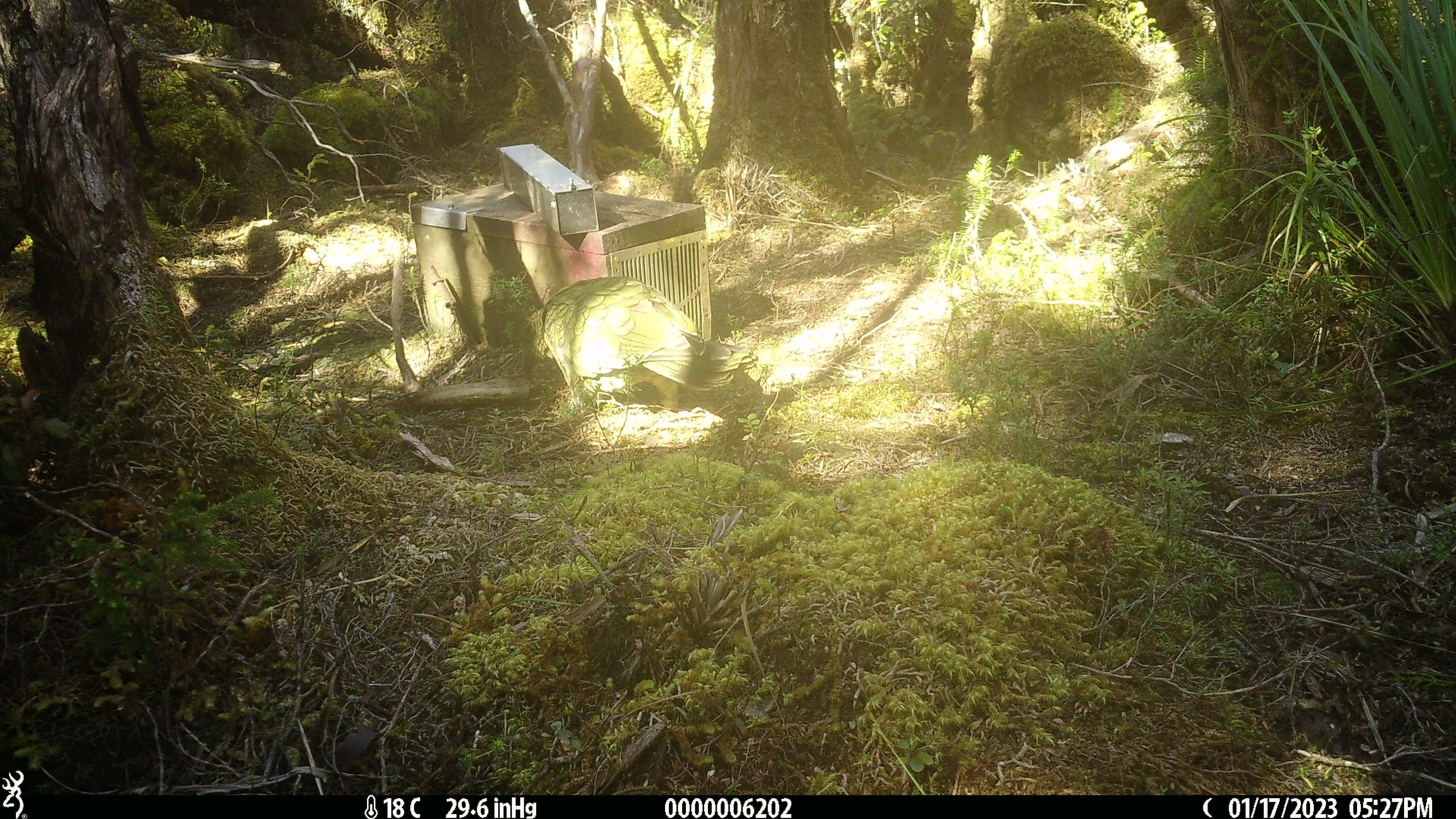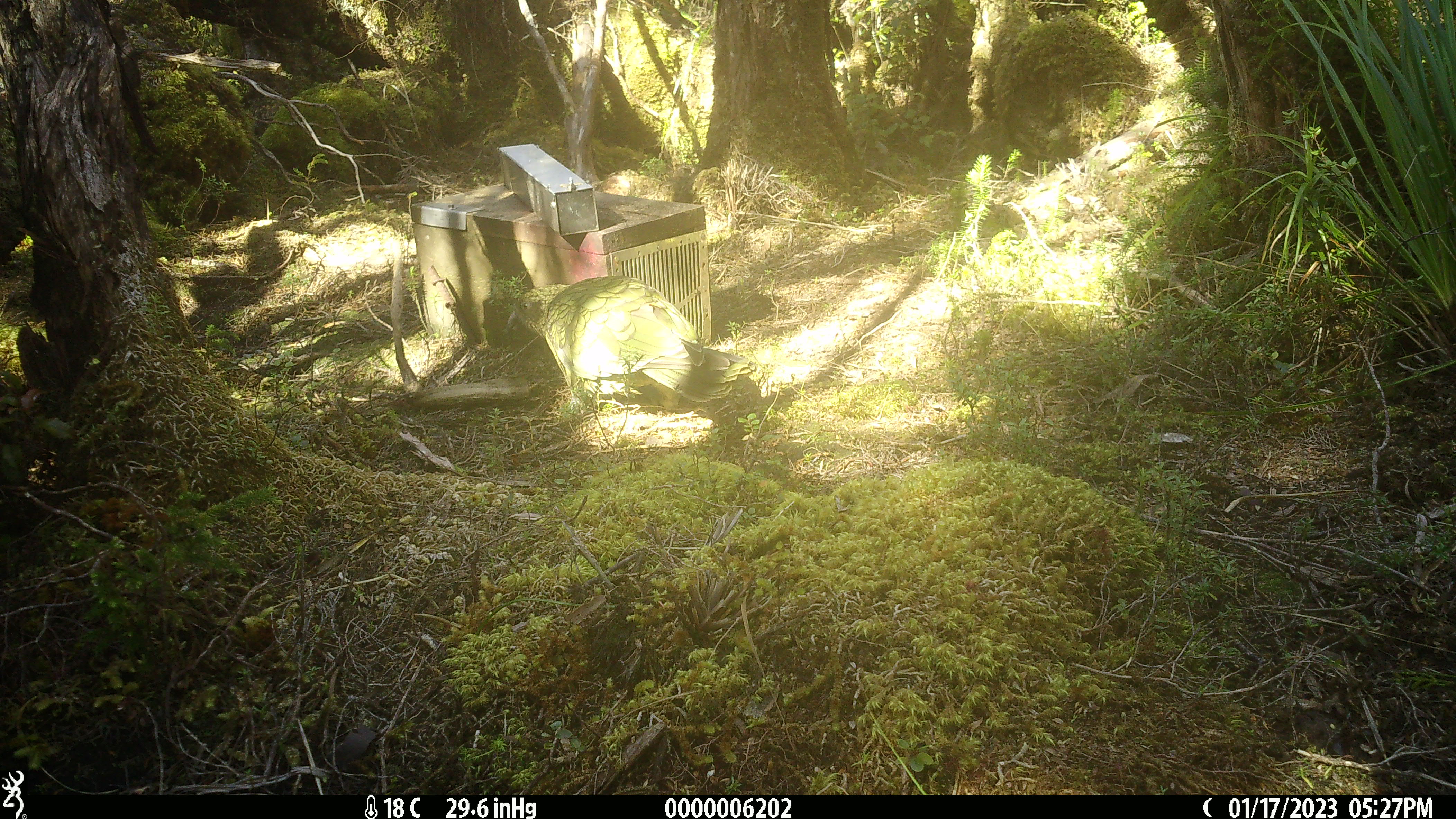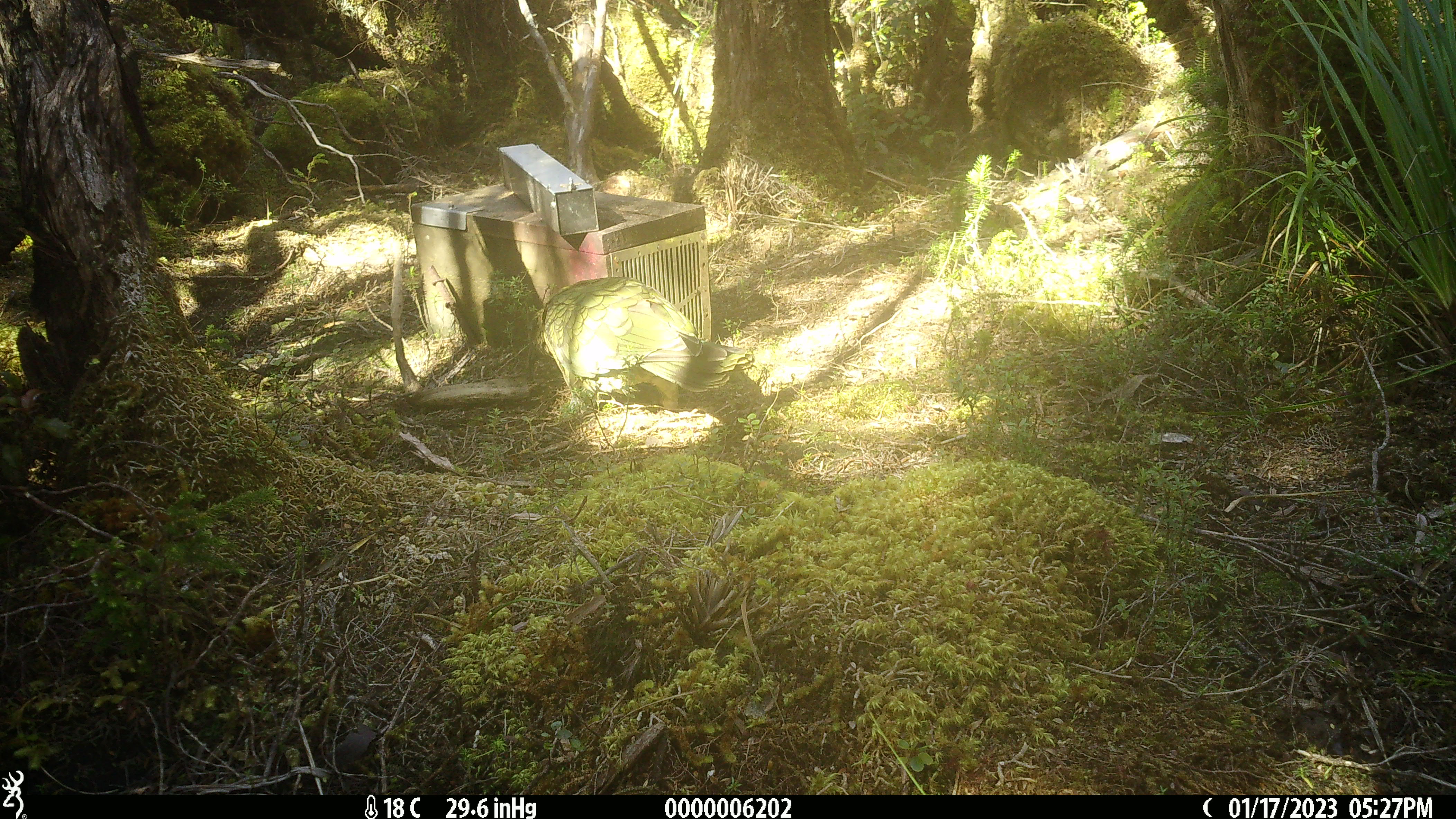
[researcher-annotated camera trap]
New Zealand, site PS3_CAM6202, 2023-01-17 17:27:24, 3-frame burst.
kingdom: Animalia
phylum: Chordata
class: Aves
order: Psittaciformes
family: Strigopidae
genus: Nestor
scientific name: Nestor notabilis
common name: kea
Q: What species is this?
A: Kea (Nestor notabilis).